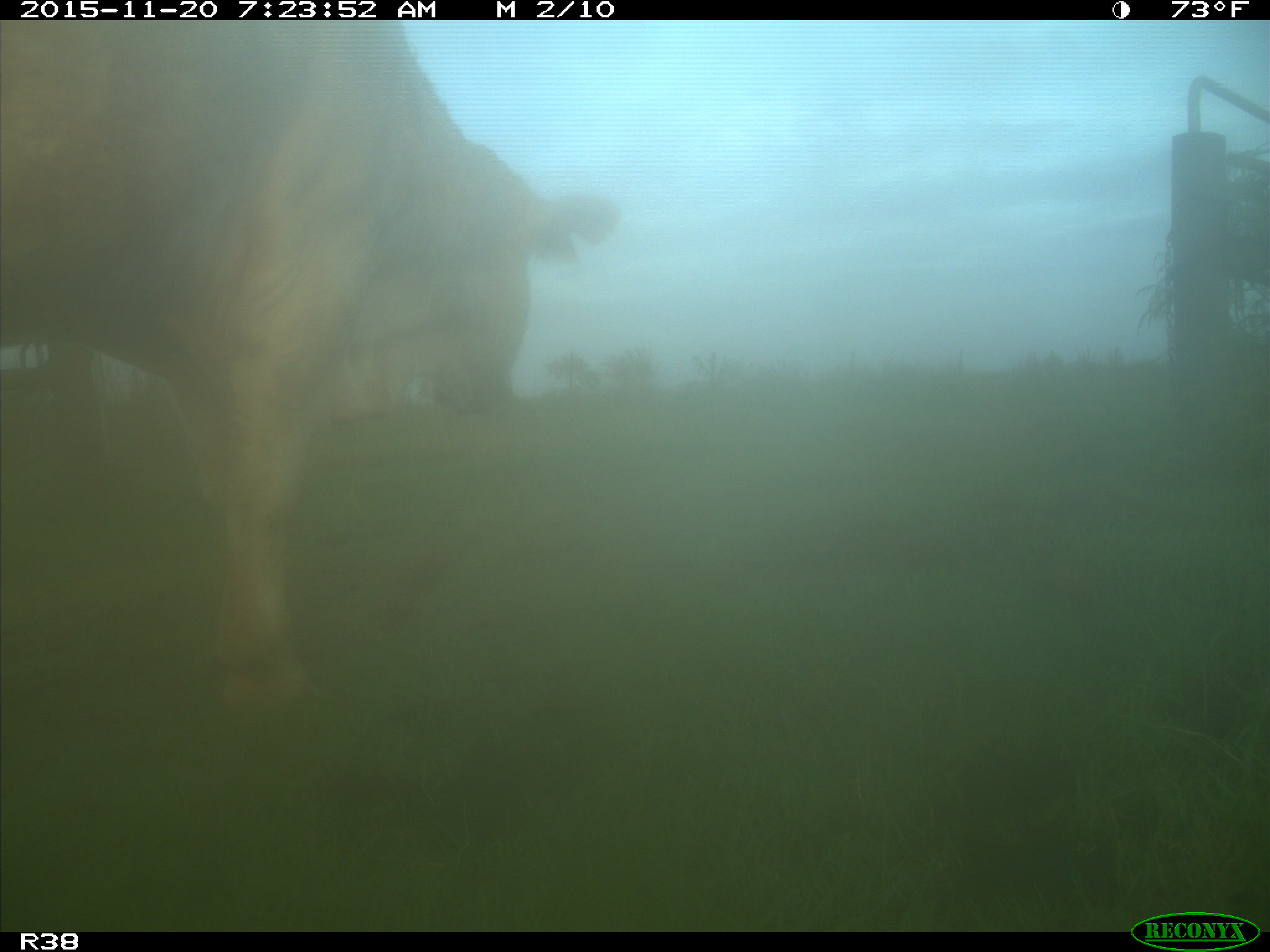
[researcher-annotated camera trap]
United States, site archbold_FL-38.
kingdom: Animalia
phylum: Chordata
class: Mammalia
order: Artiodactyla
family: Bovidae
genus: Bos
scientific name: Bos taurus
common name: domestic cow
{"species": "Bos taurus (domestic cow)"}